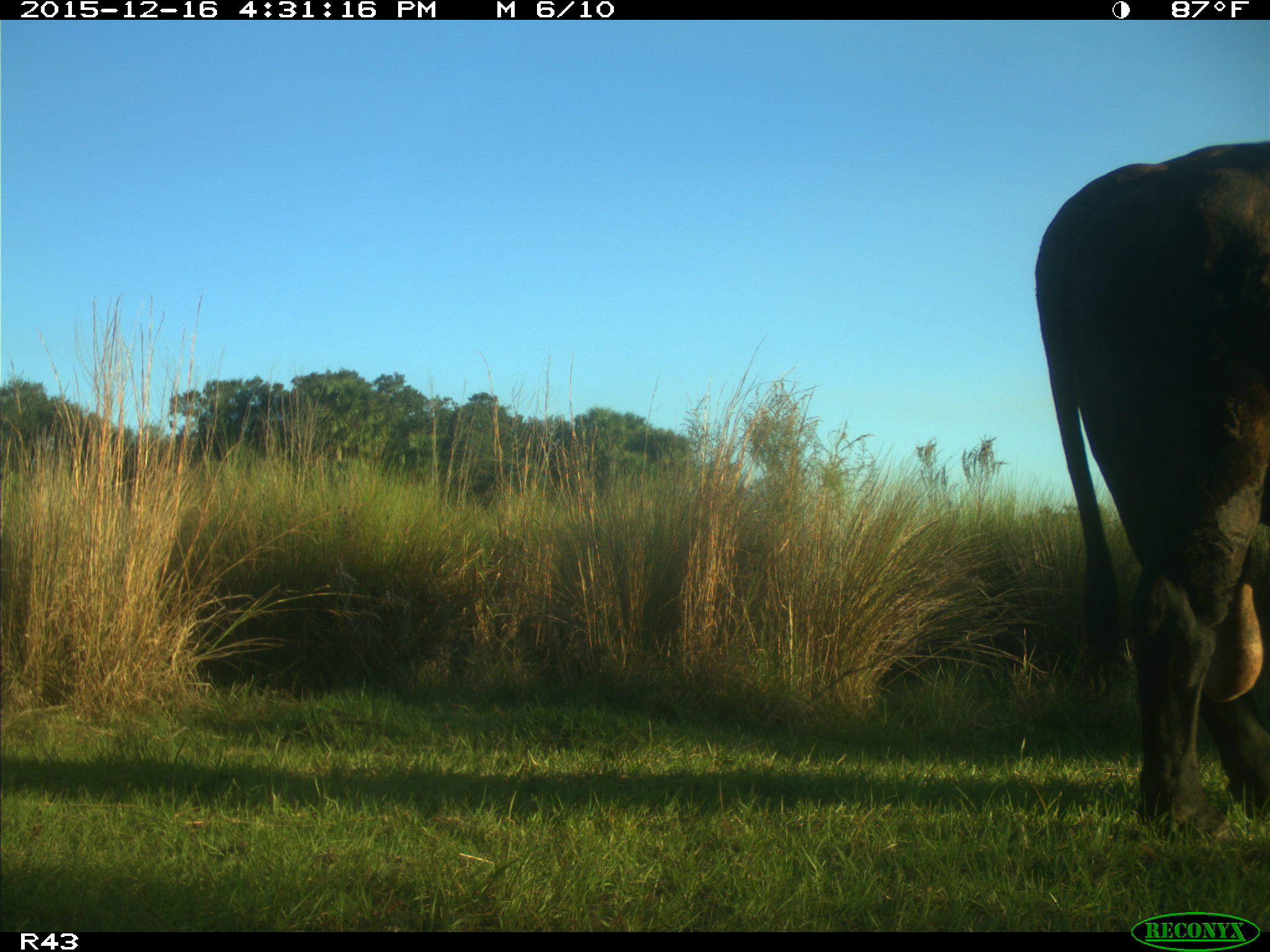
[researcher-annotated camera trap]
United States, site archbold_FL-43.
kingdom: Animalia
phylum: Chordata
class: Mammalia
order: Artiodactyla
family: Bovidae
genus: Bos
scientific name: Bos taurus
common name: domestic cow